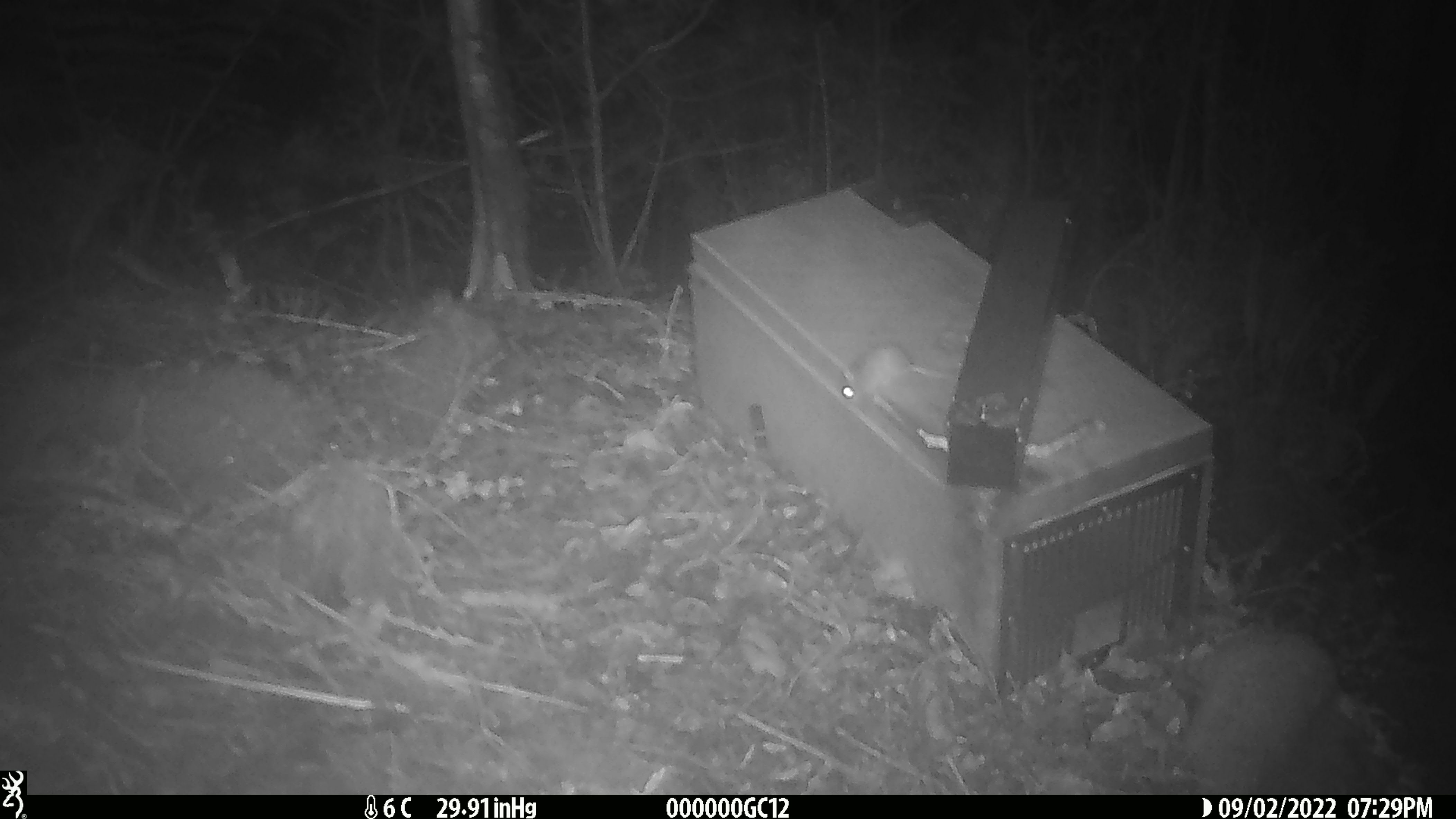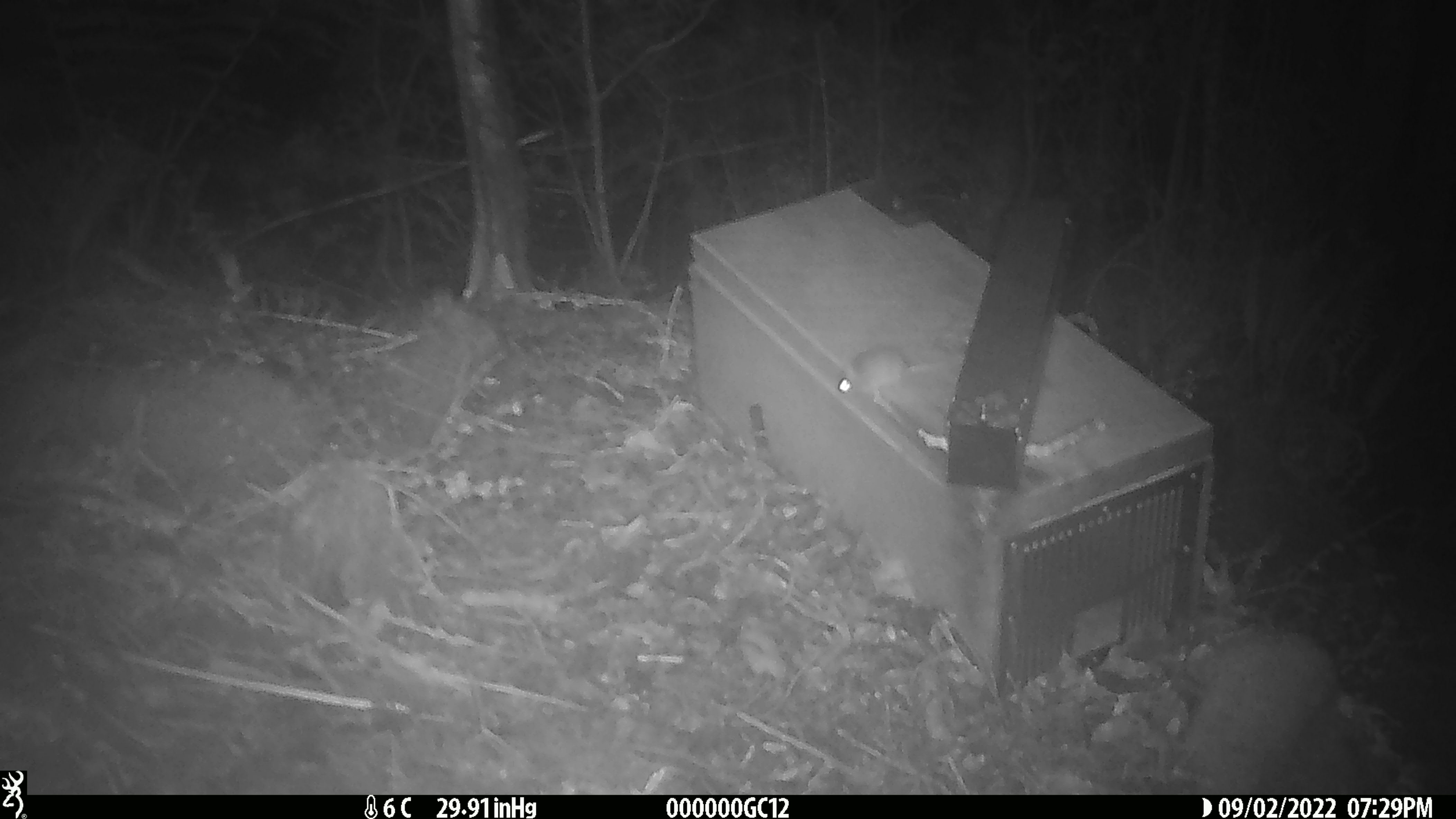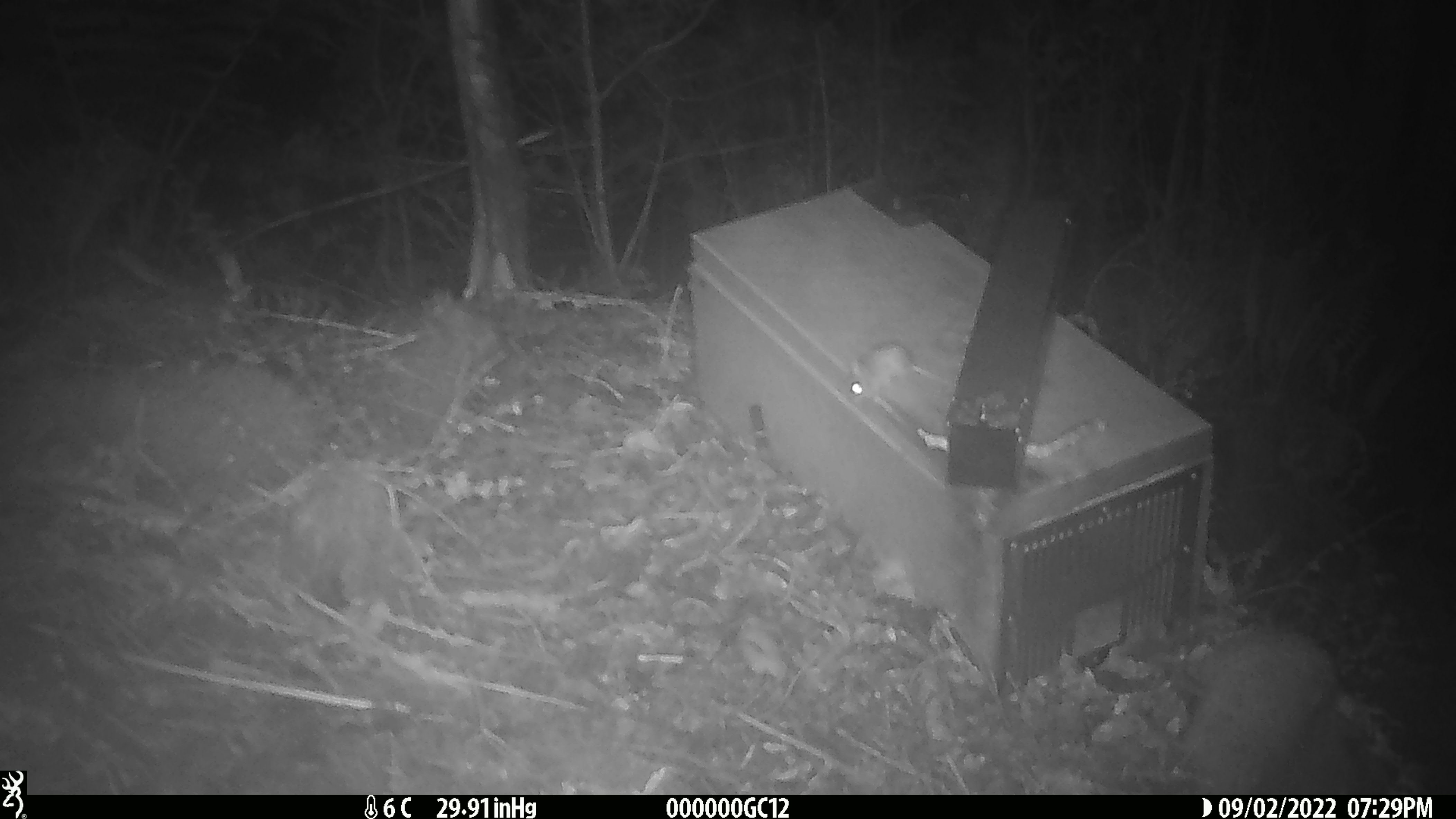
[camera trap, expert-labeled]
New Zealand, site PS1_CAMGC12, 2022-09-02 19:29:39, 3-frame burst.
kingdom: Animalia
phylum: Chordata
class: Mammalia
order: Rodentia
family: Muridae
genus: Mus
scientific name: Mus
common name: mouse